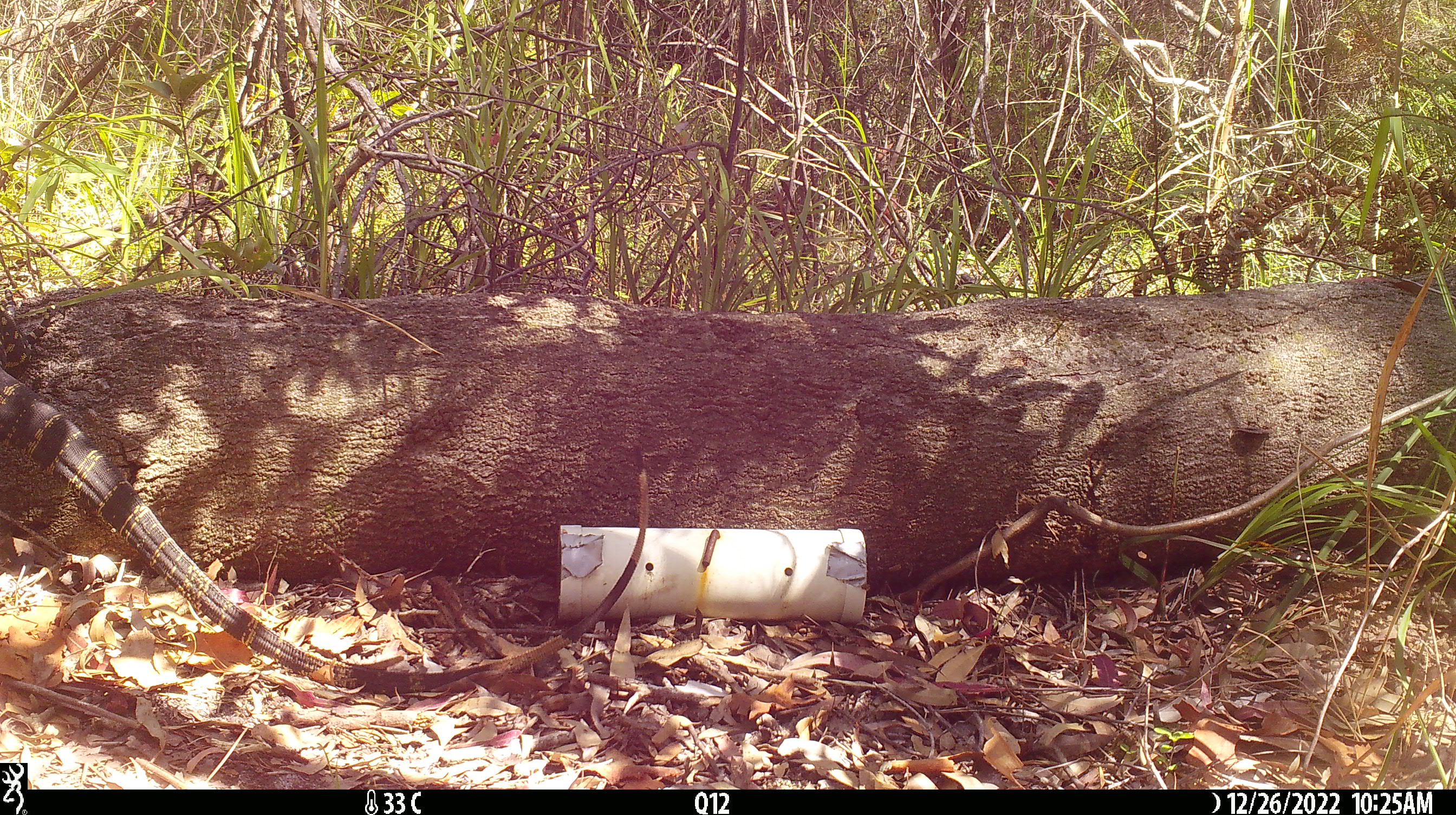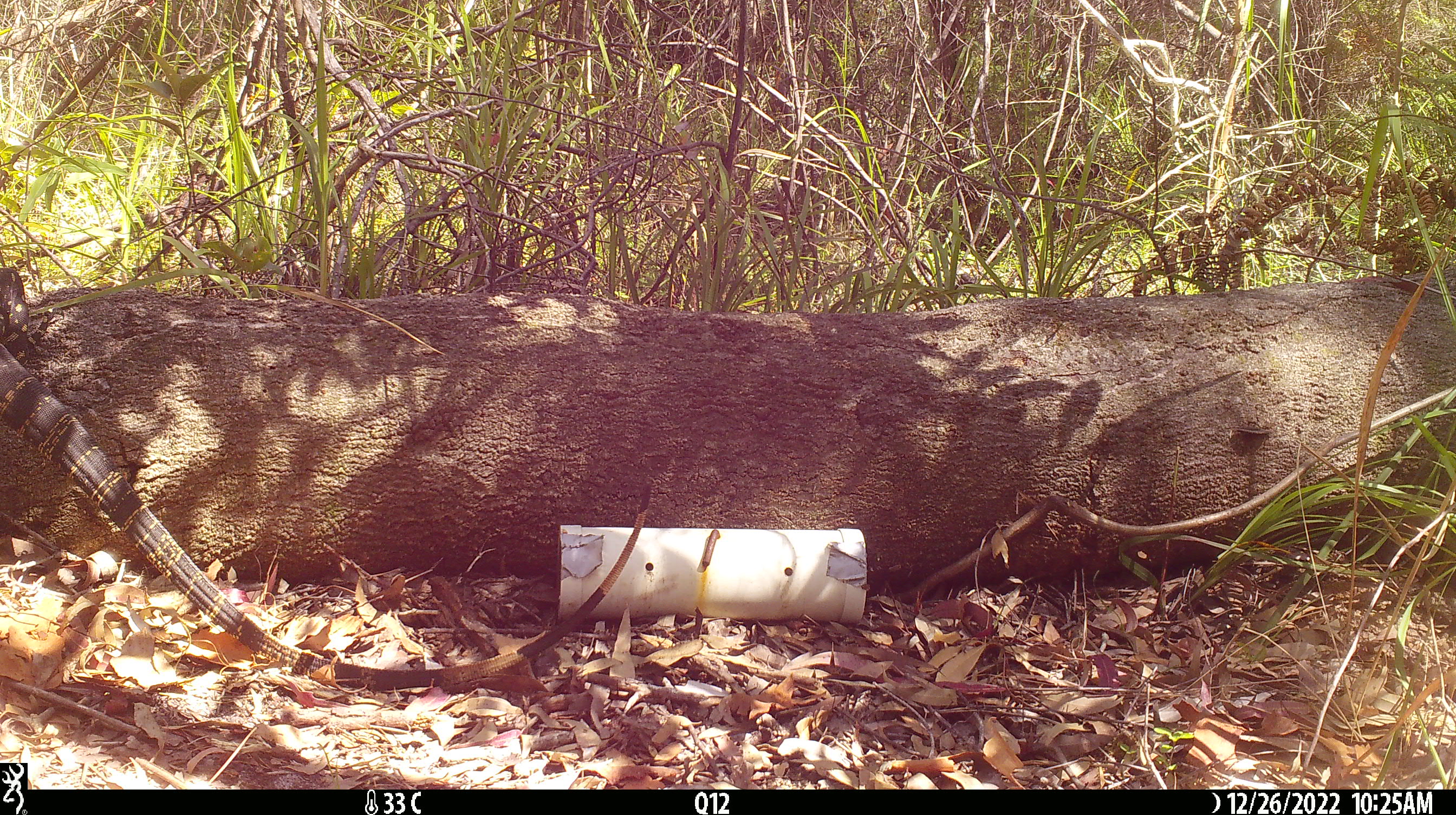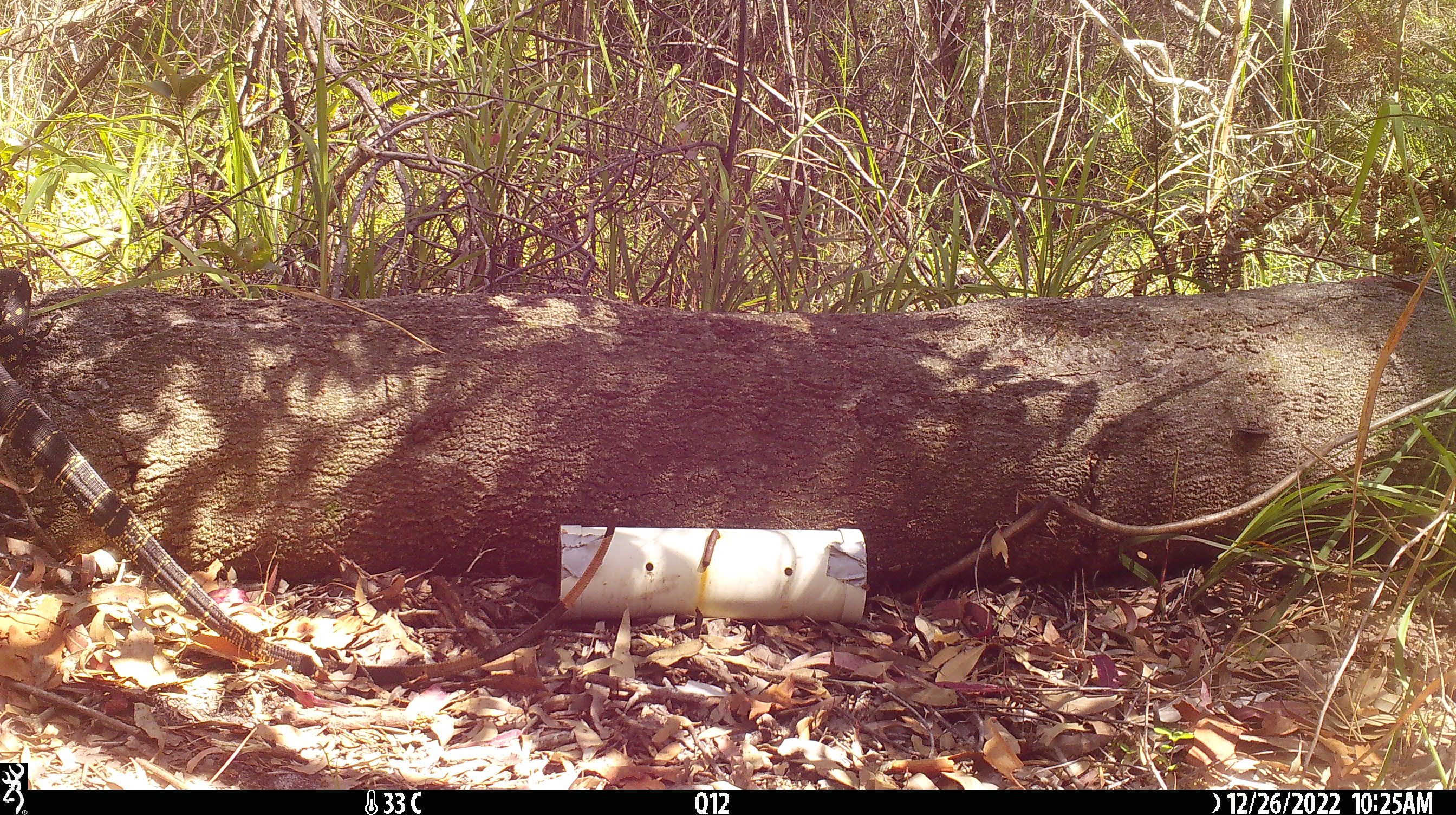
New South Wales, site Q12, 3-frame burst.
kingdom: Animalia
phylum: Chordata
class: Reptilia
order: Squamata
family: Varanidae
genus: Varanus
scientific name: Varanus varius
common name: lace monitor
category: goanna